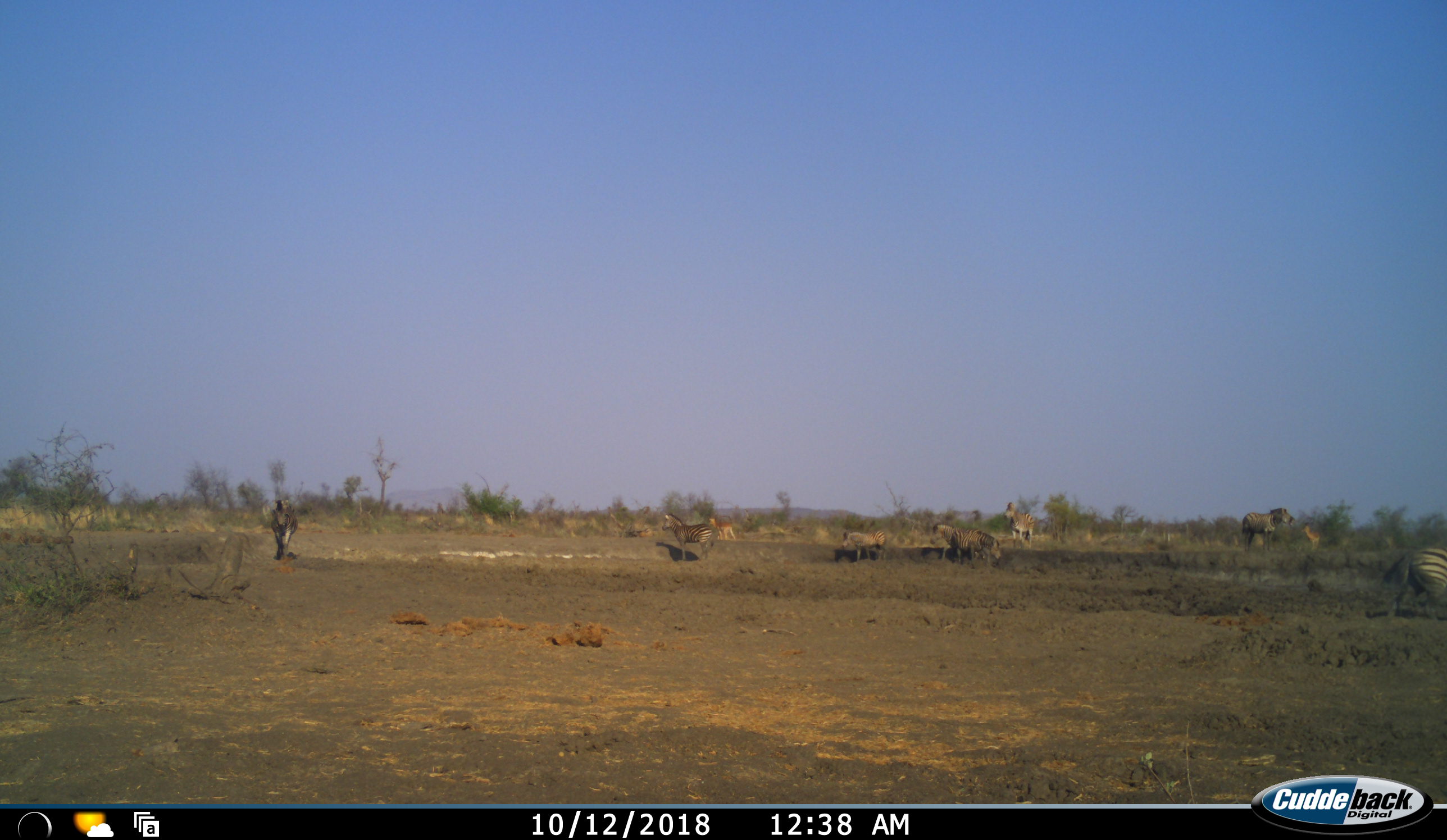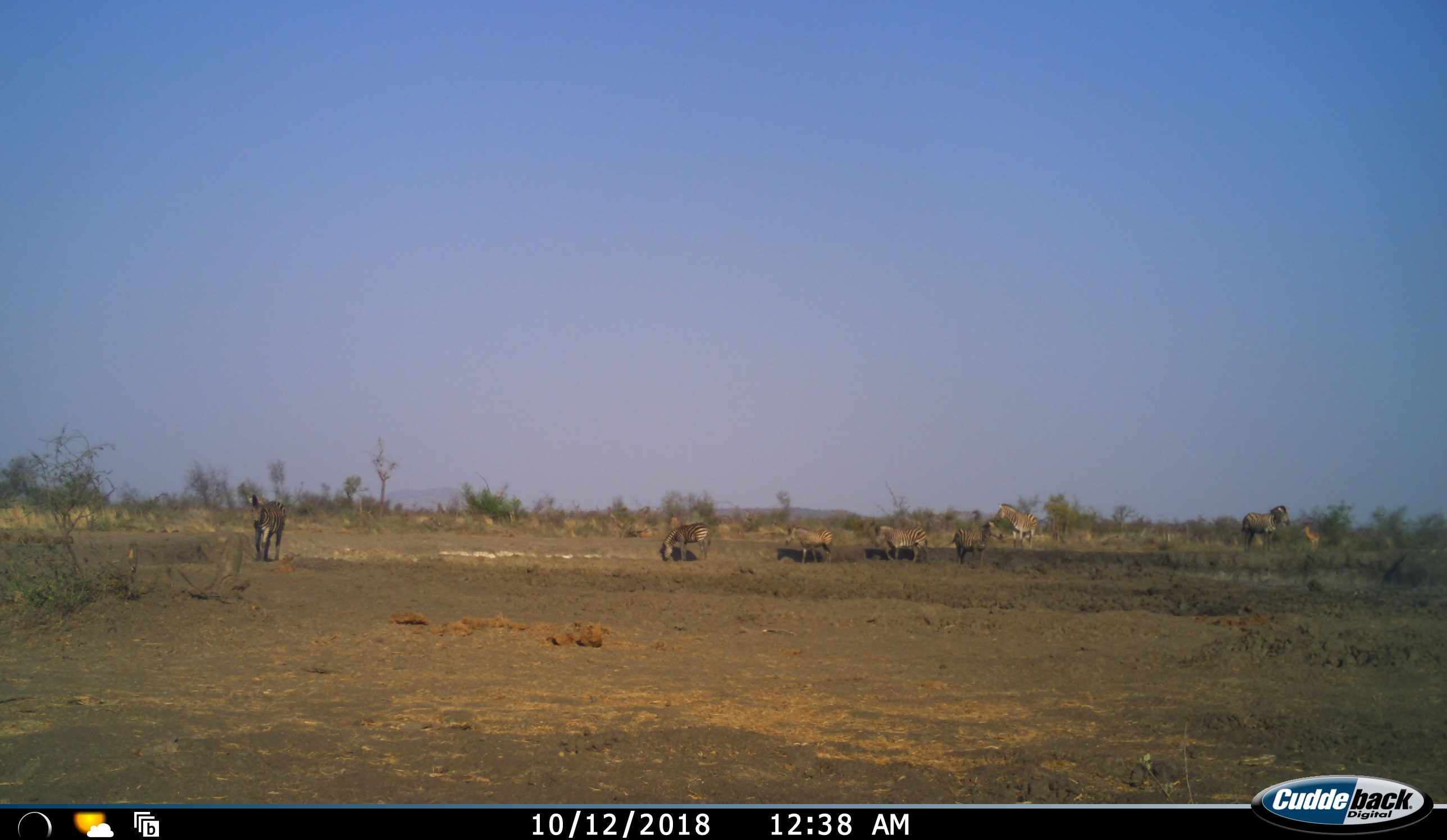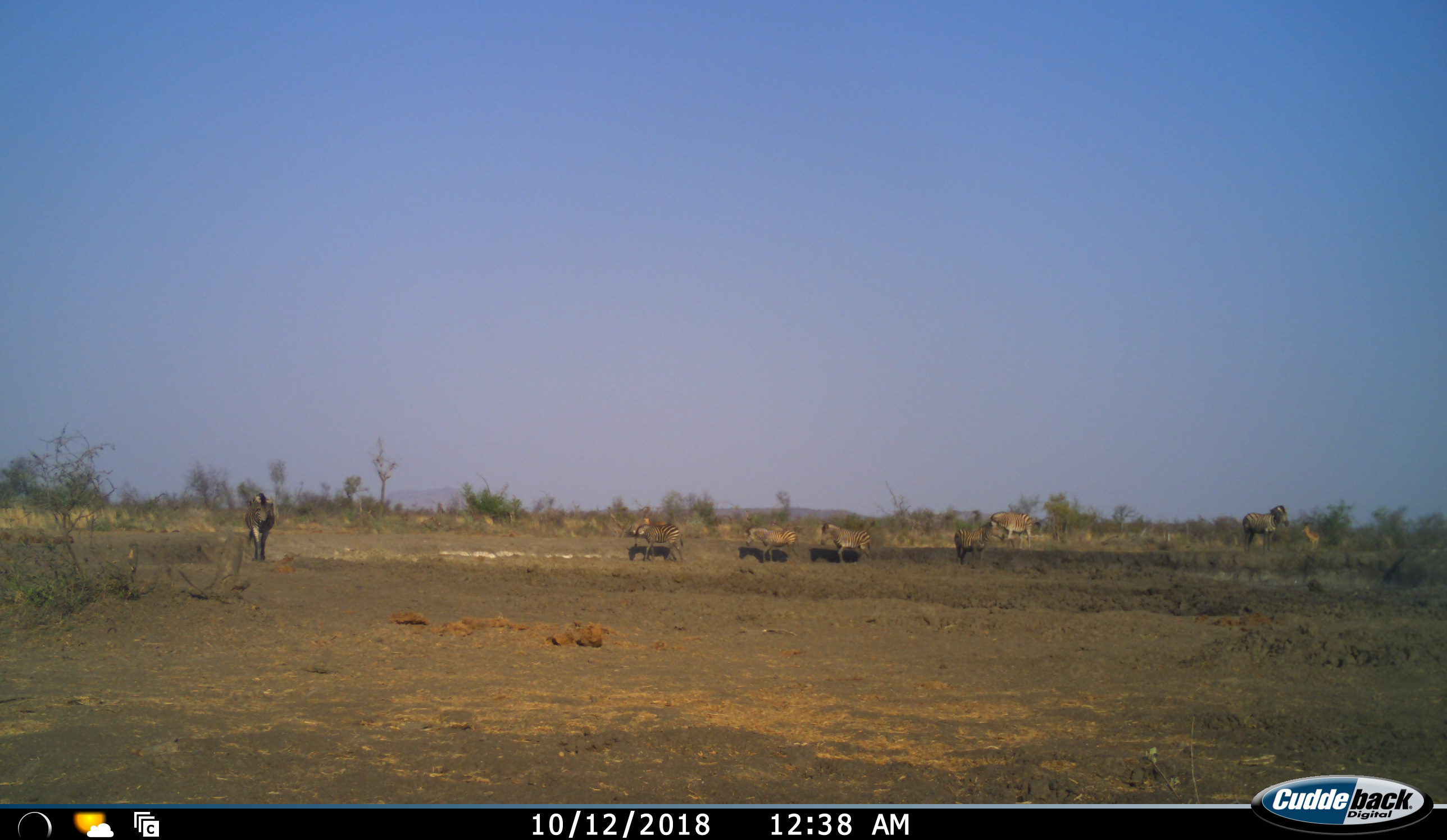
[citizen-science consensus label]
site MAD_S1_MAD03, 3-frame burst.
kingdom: Animalia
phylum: Chordata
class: Mammalia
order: Perissodactyla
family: Equidae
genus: Equus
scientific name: Equus quagga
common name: plains zebra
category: zebraplains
Zebraplains (plains zebra) (Equus quagga), count 8. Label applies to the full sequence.